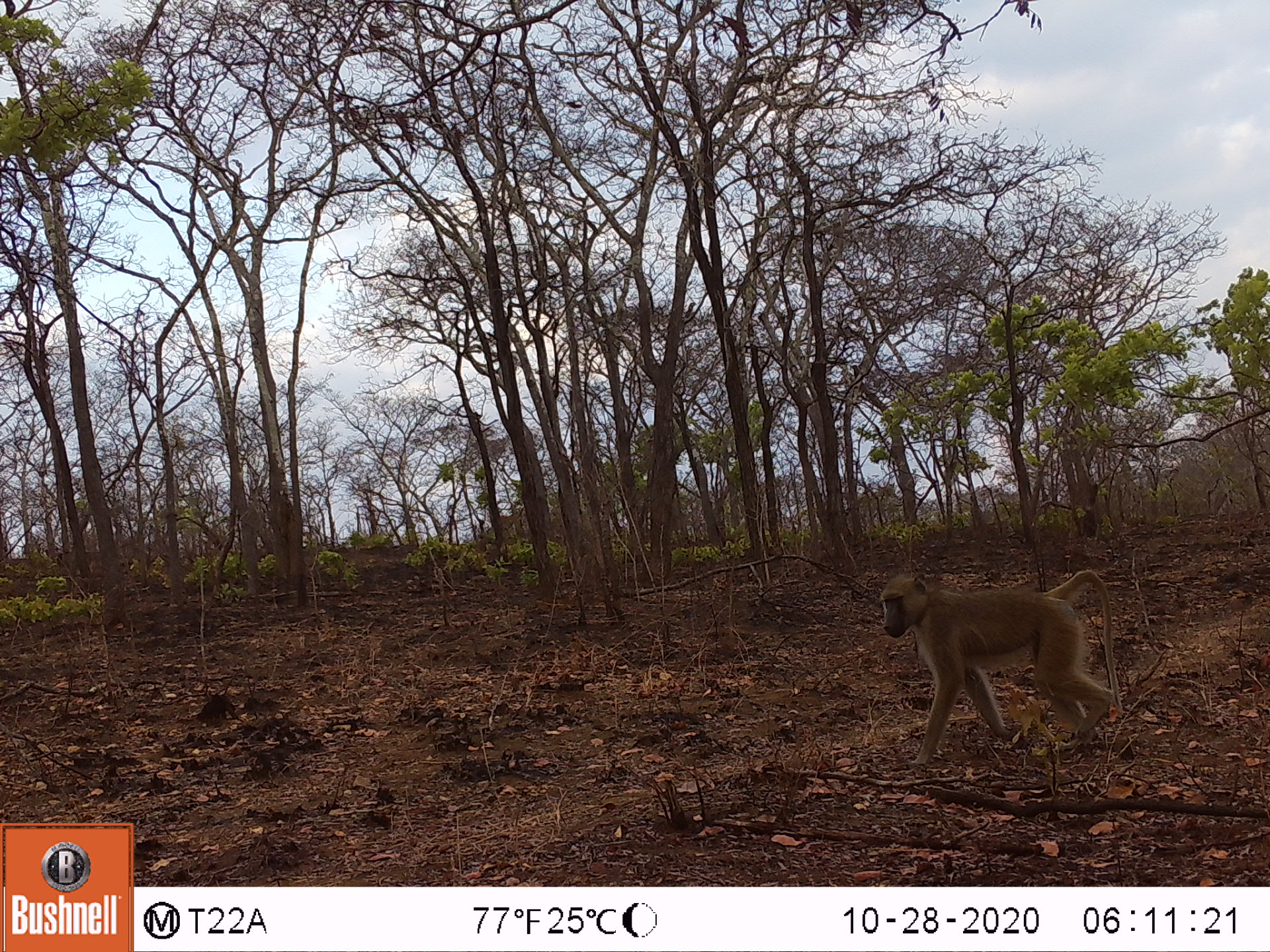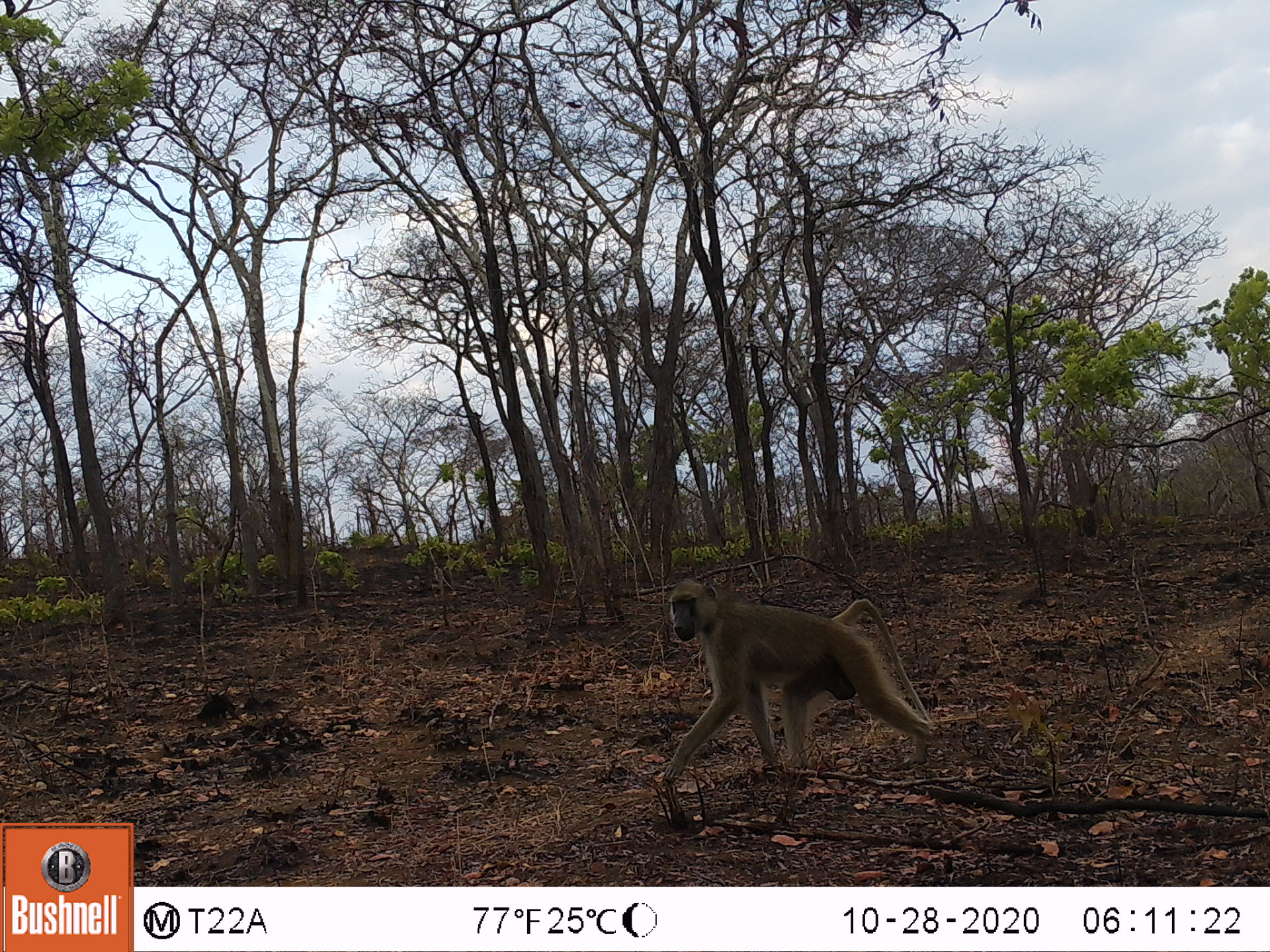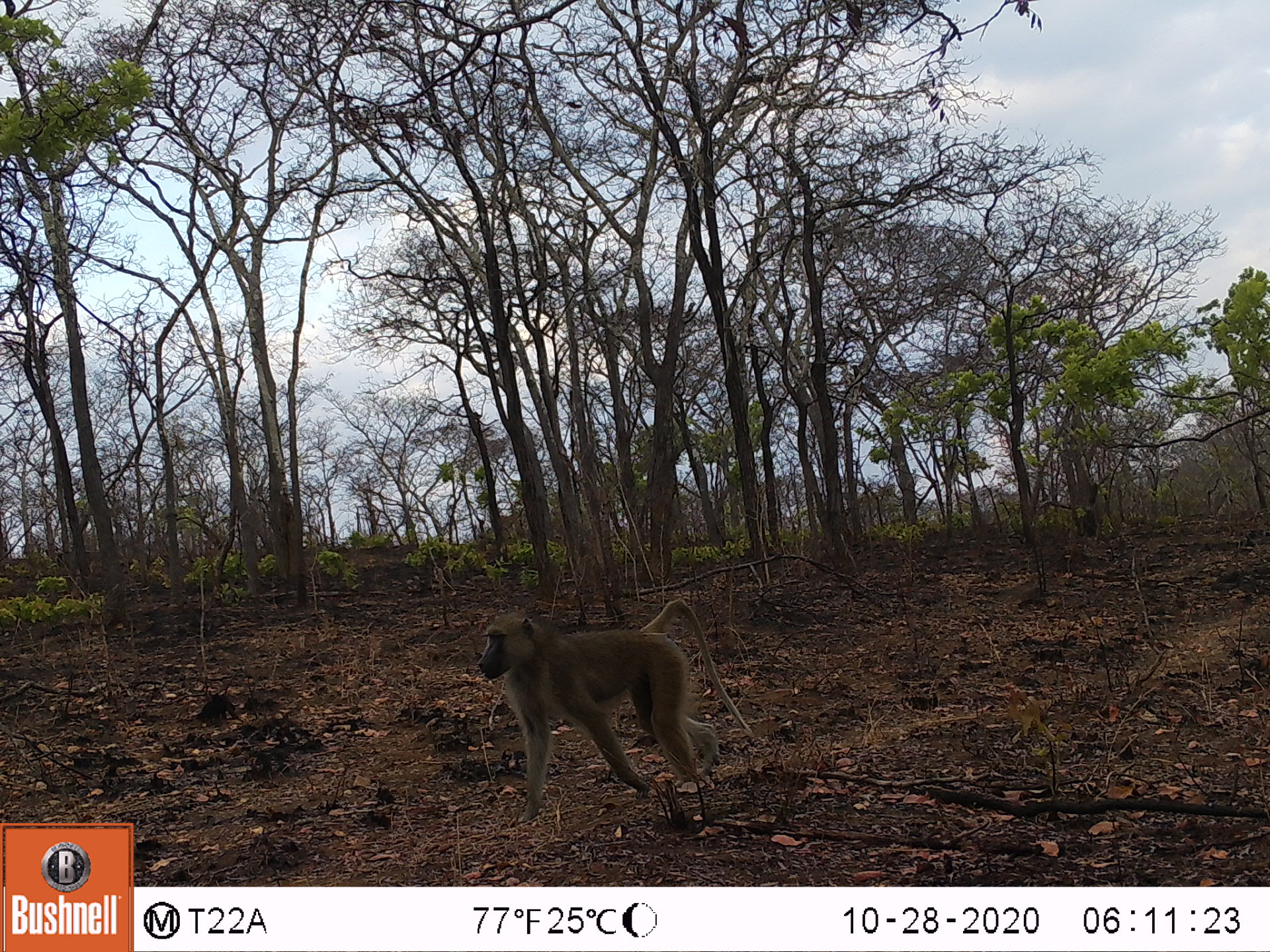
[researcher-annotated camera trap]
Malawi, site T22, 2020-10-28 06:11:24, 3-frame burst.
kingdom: Animalia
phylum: Chordata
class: Mammalia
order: Primates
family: Cercopithecidae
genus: Papio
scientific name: Papio cynocephalus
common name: yellow baboon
Yellow baboon (Papio cynocephalus), count 1.